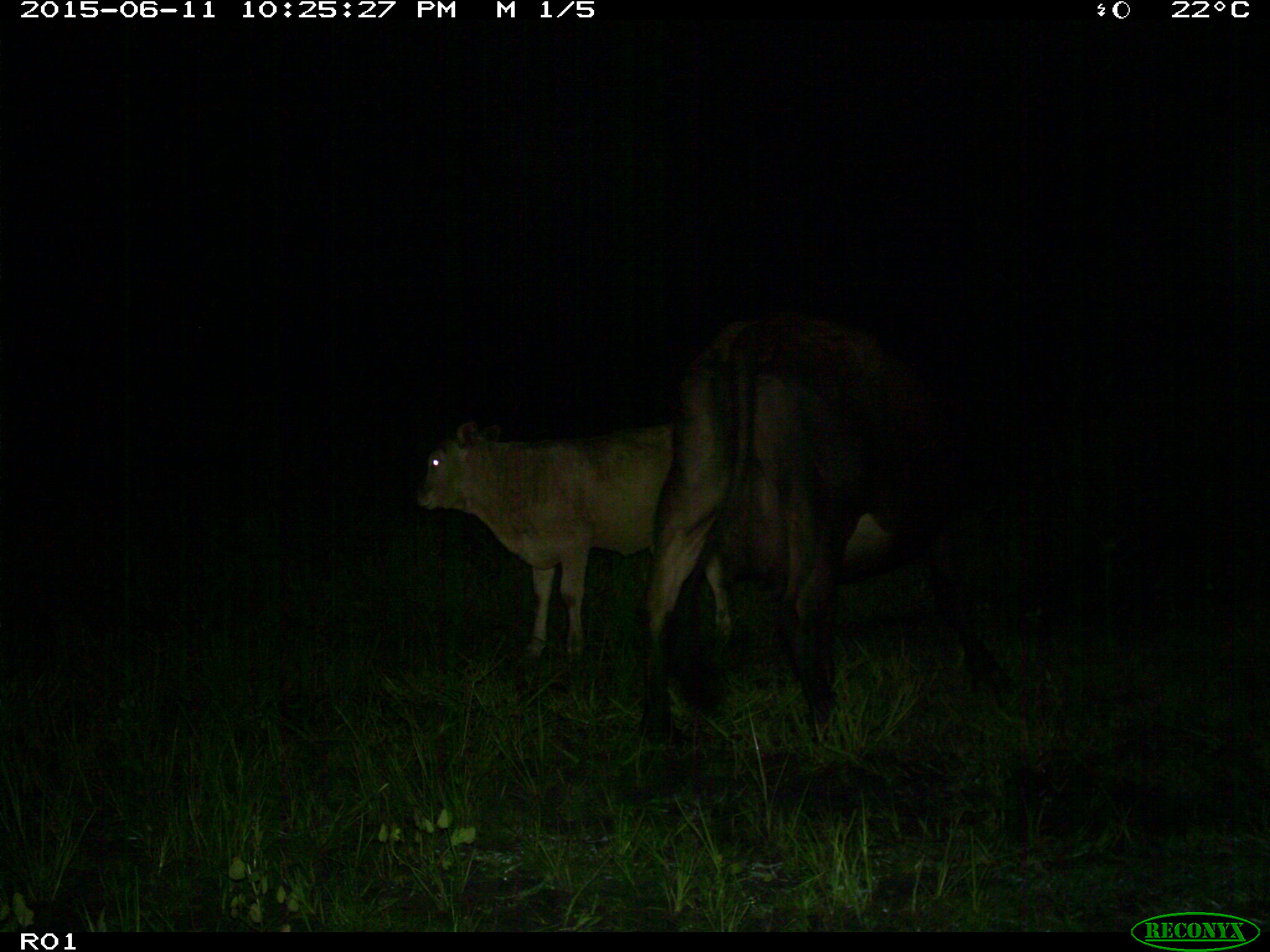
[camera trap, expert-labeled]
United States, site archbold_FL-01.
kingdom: Animalia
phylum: Chordata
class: Mammalia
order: Artiodactyla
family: Bovidae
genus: Bos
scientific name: Bos taurus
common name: domestic cow